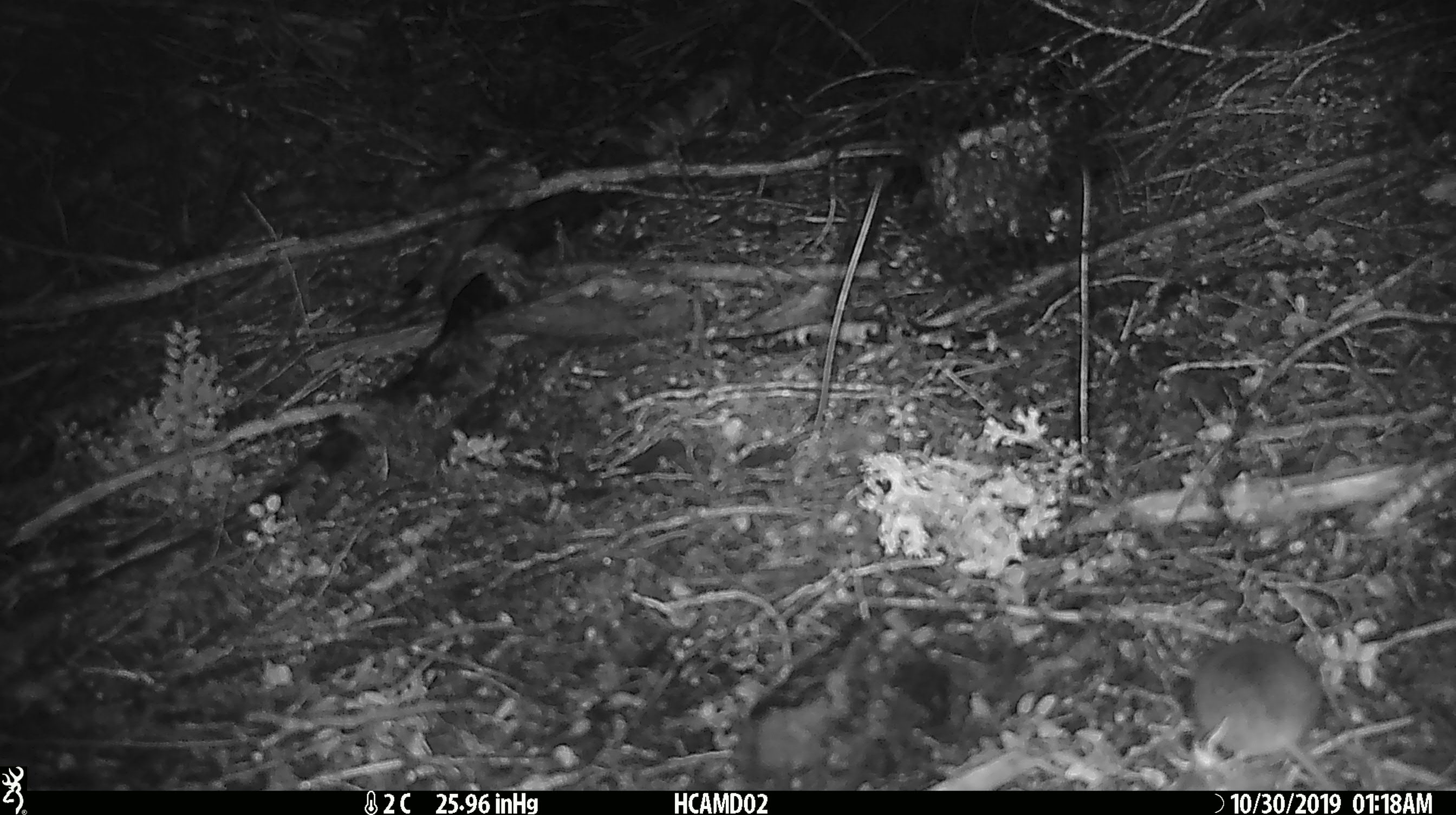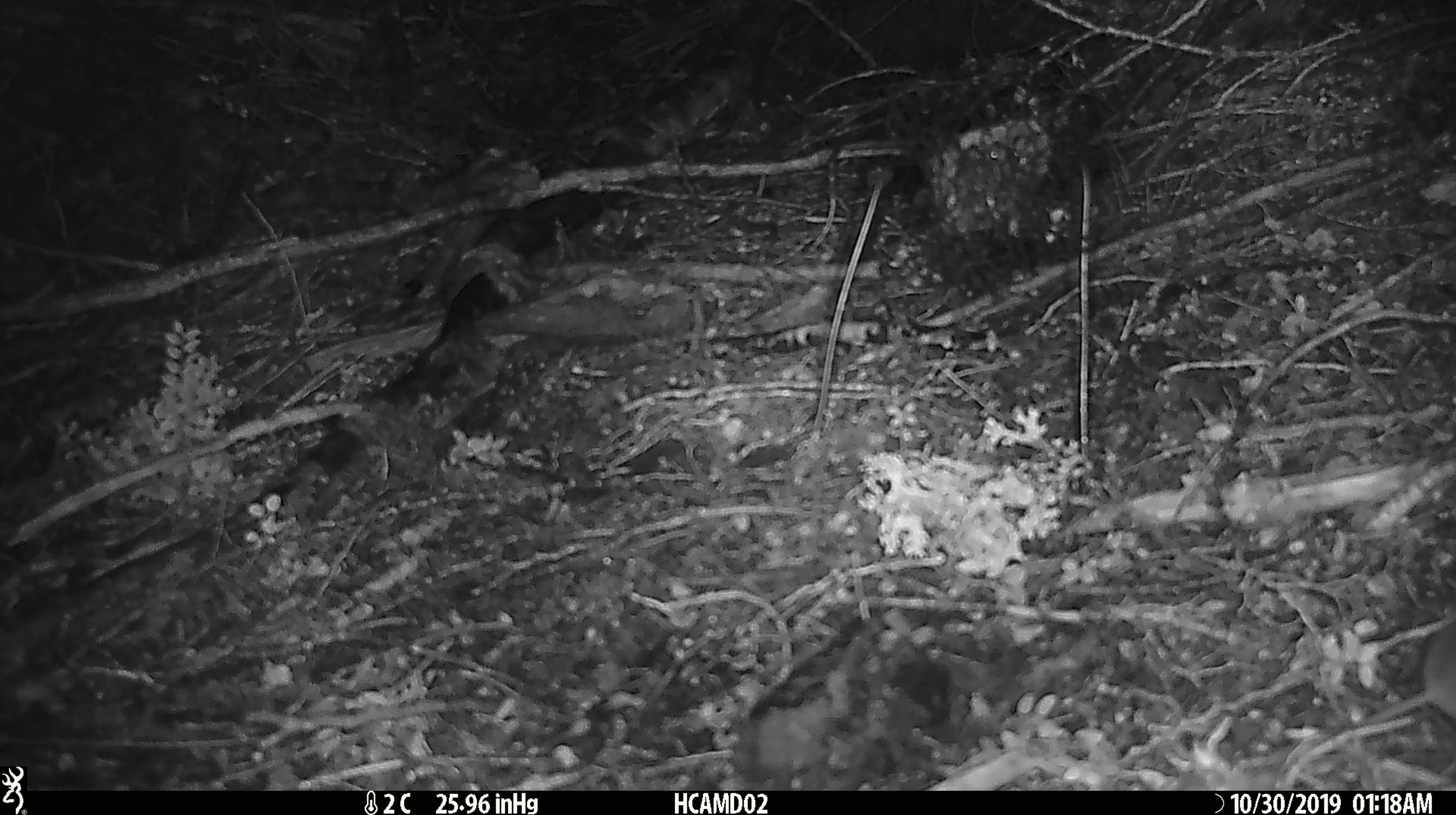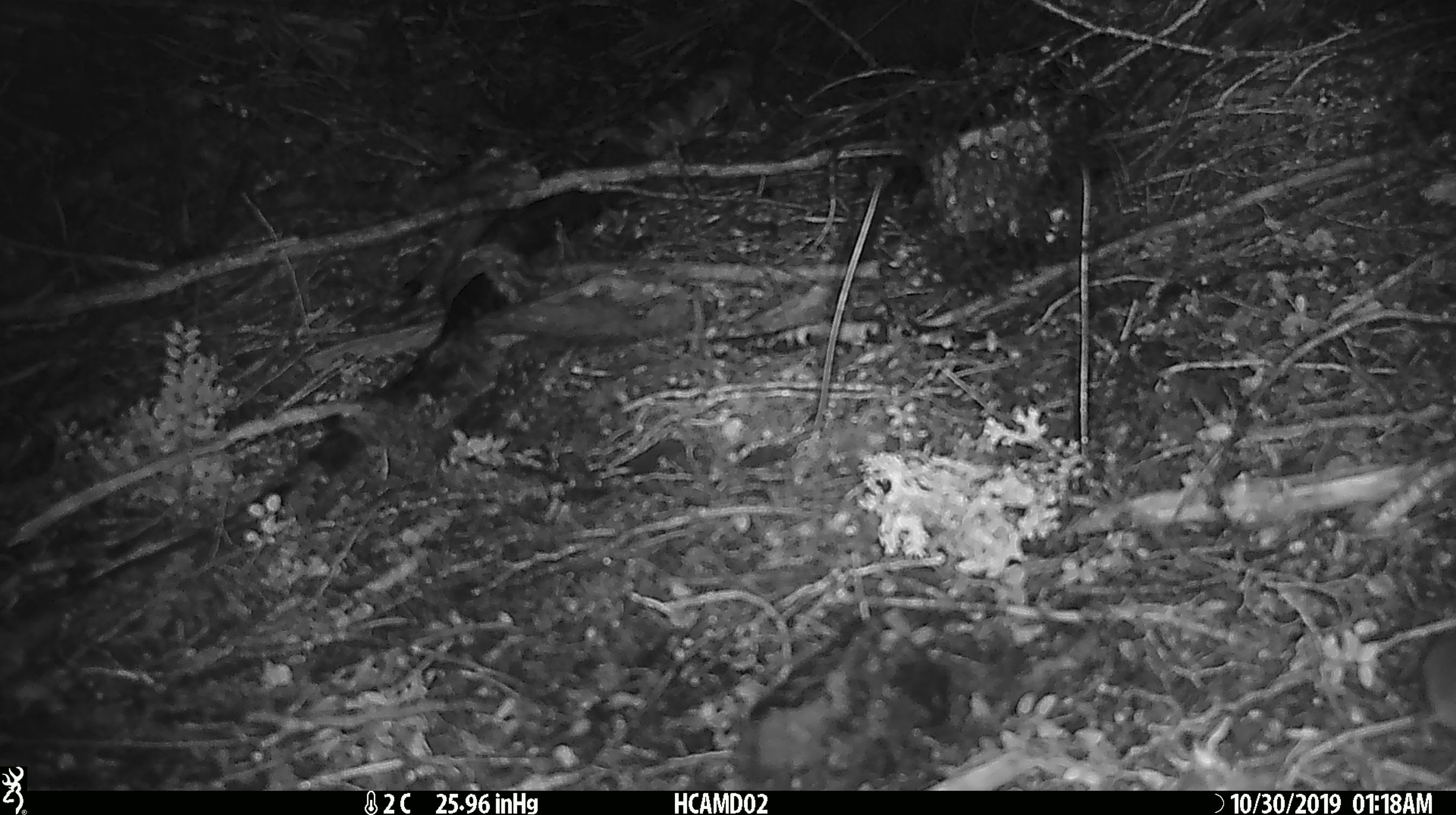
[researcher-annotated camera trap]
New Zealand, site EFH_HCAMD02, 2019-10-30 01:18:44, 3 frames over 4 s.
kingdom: Animalia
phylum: Chordata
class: Mammalia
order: Rodentia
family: Muridae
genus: Mus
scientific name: Mus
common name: mouse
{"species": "mouse (Mus)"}